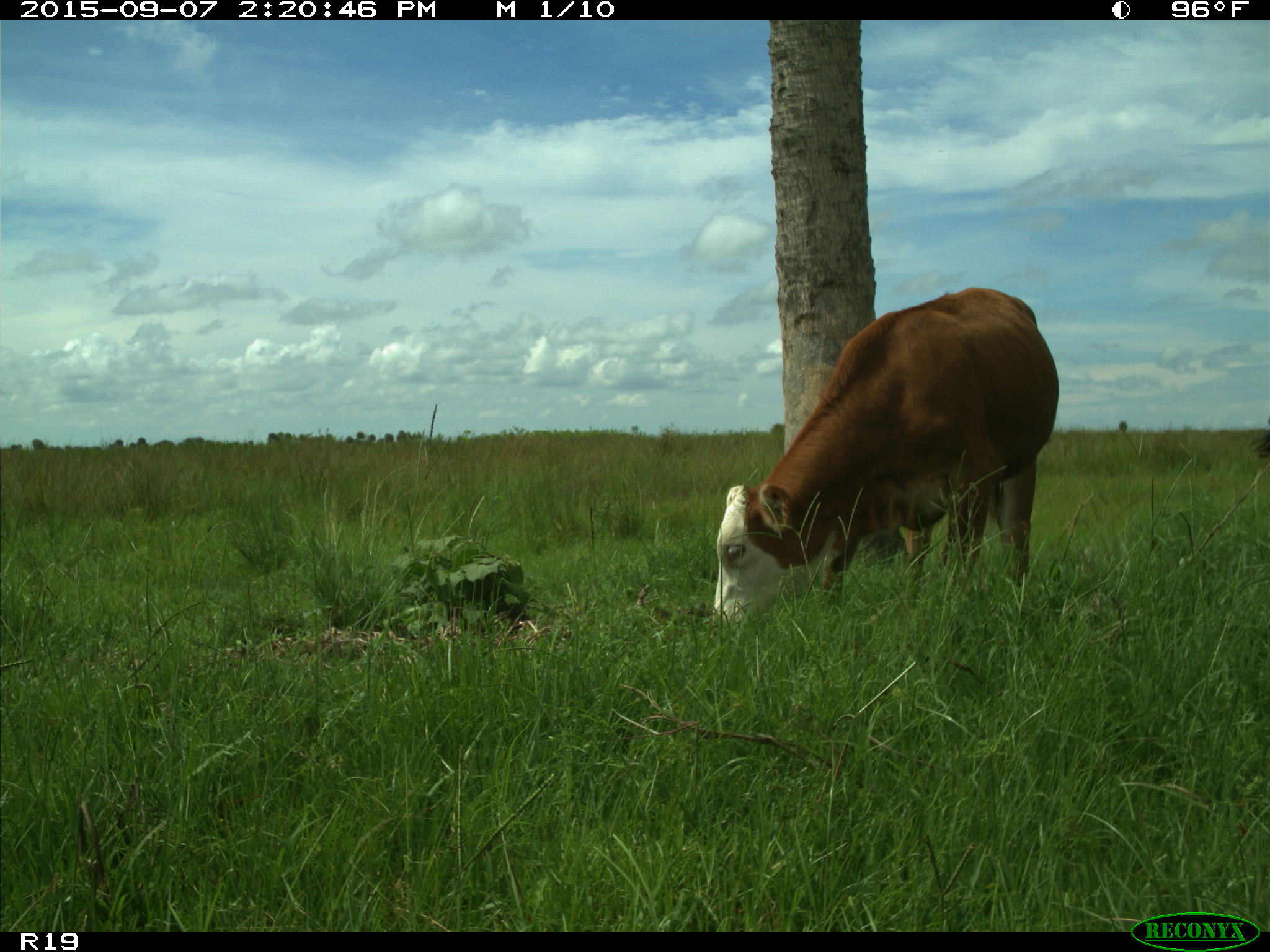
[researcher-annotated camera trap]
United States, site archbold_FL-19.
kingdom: Animalia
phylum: Chordata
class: Mammalia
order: Artiodactyla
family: Bovidae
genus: Bos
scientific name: Bos taurus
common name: domestic cow